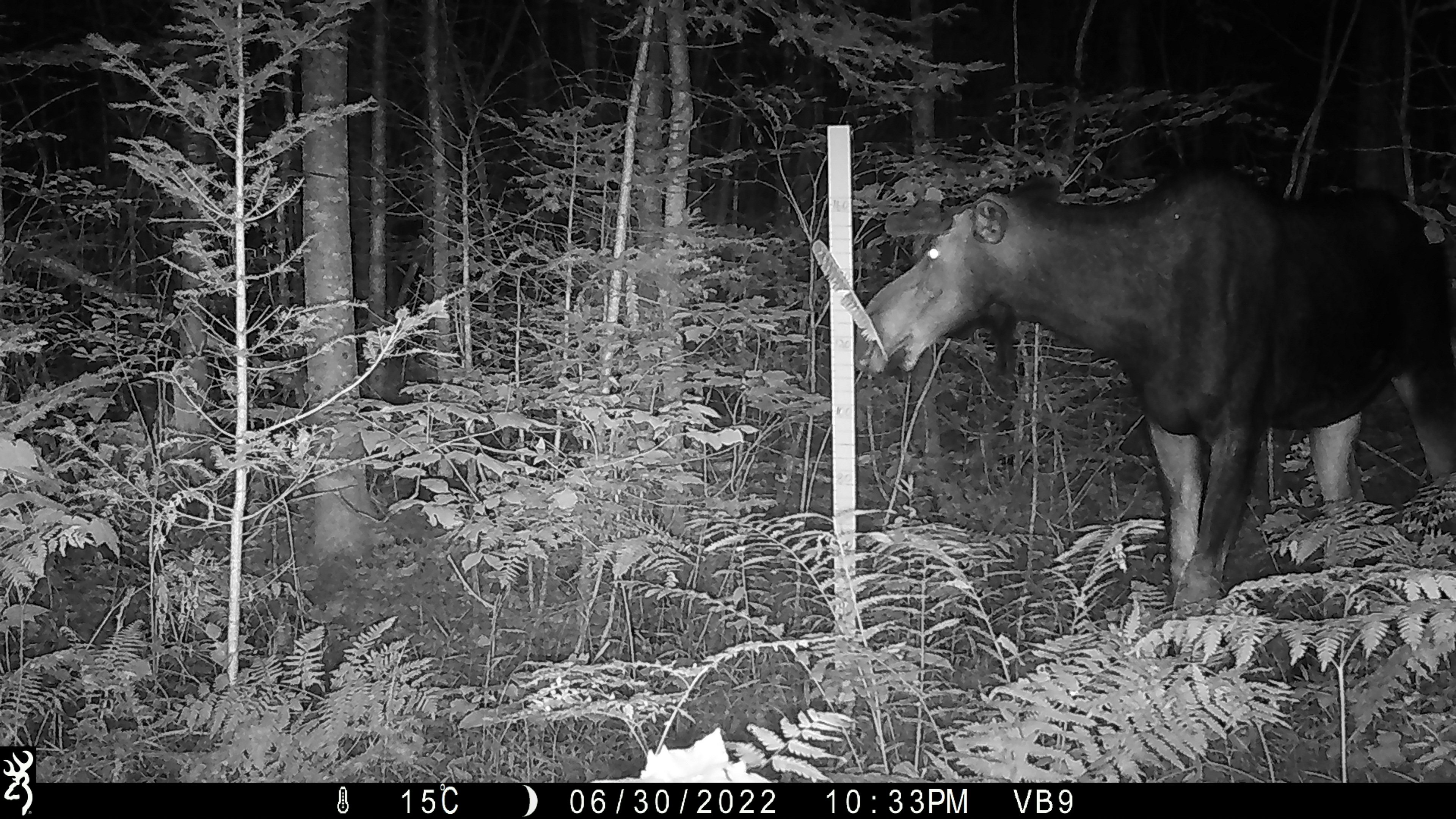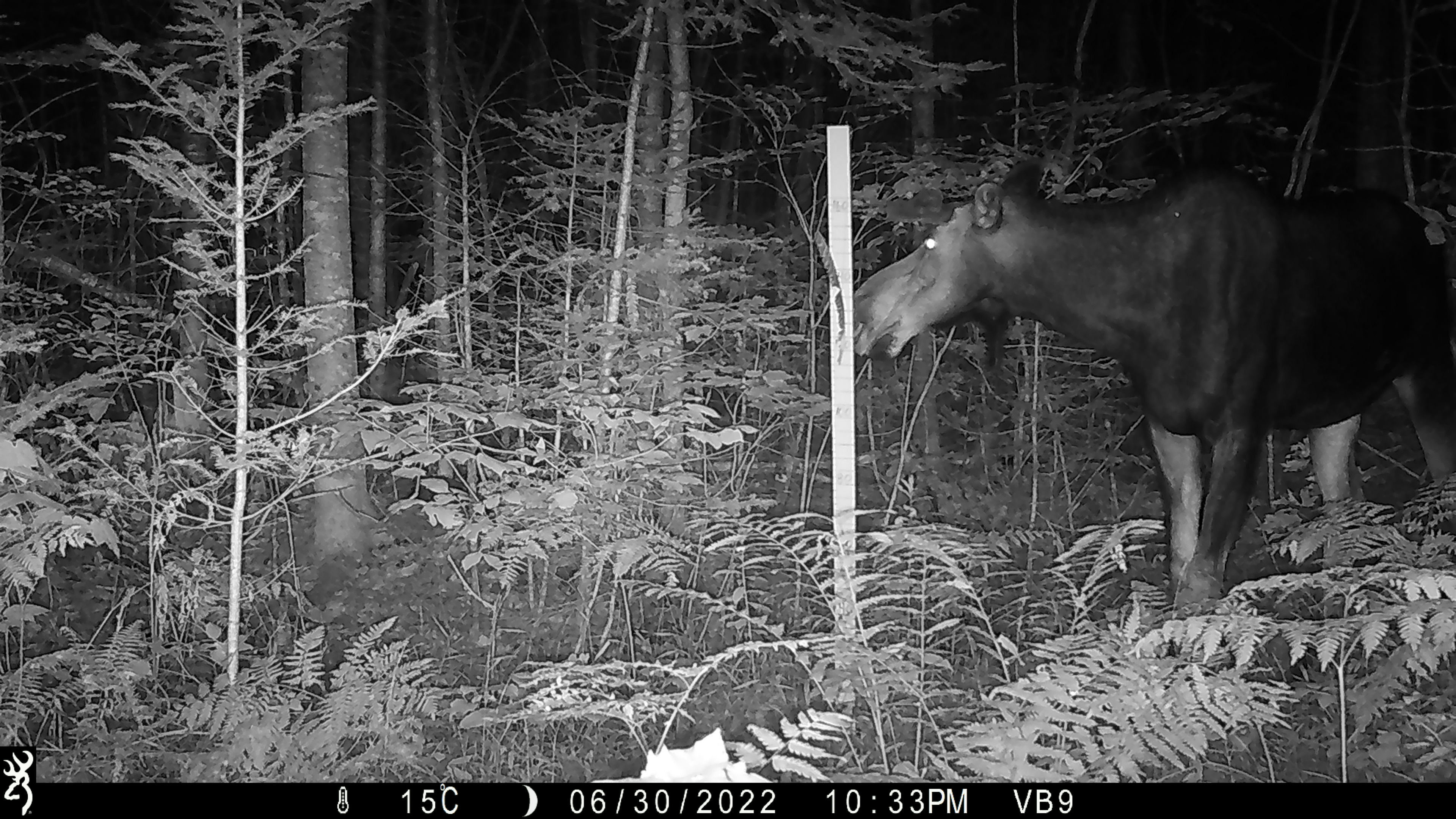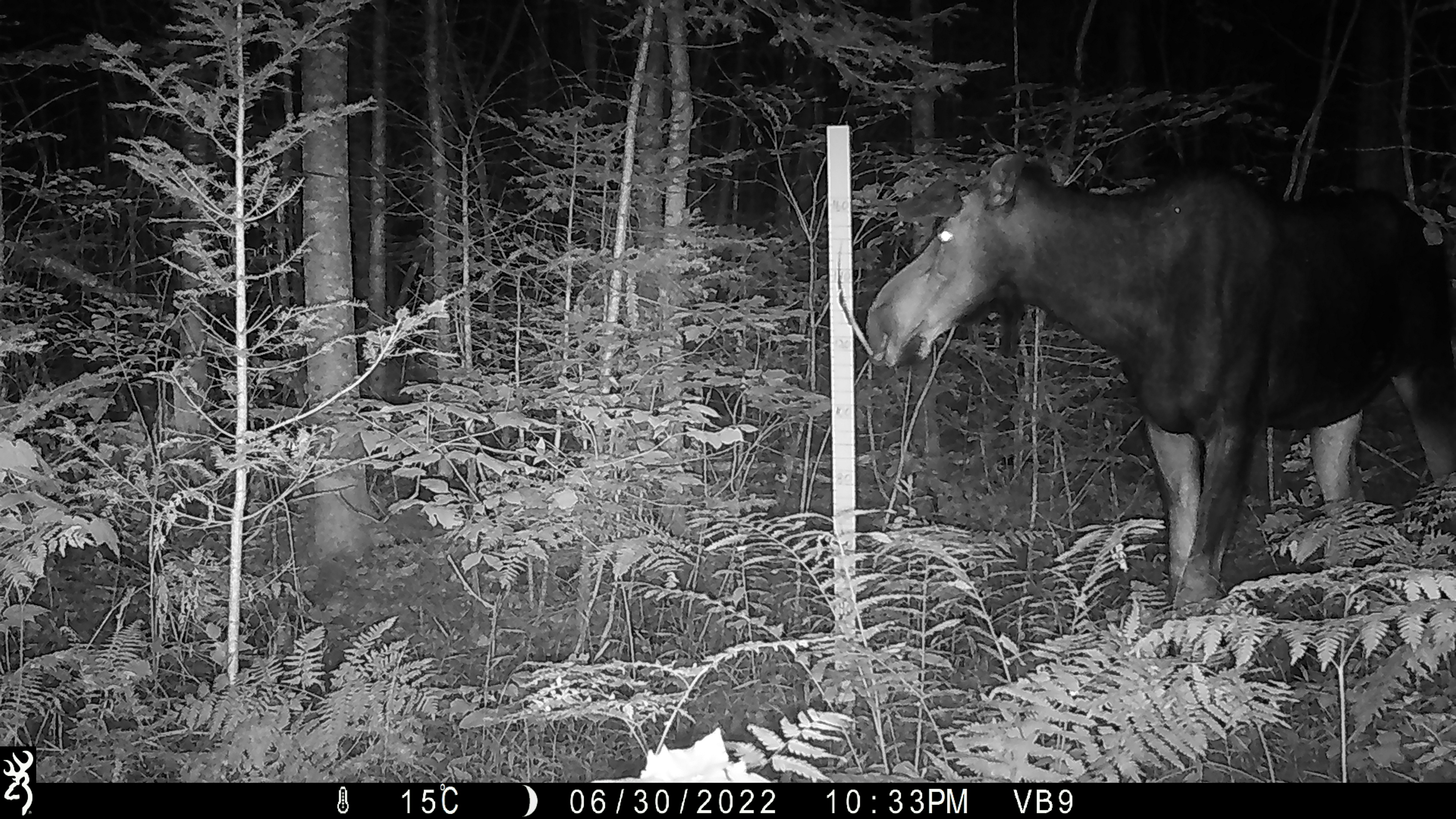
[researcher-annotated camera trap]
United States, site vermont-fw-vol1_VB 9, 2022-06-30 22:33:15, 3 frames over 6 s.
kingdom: Animalia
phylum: Chordata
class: Mammalia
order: Artiodactyla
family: Cervidae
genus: Alces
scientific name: Alces alces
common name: moose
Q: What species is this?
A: Moose (Alces alces).